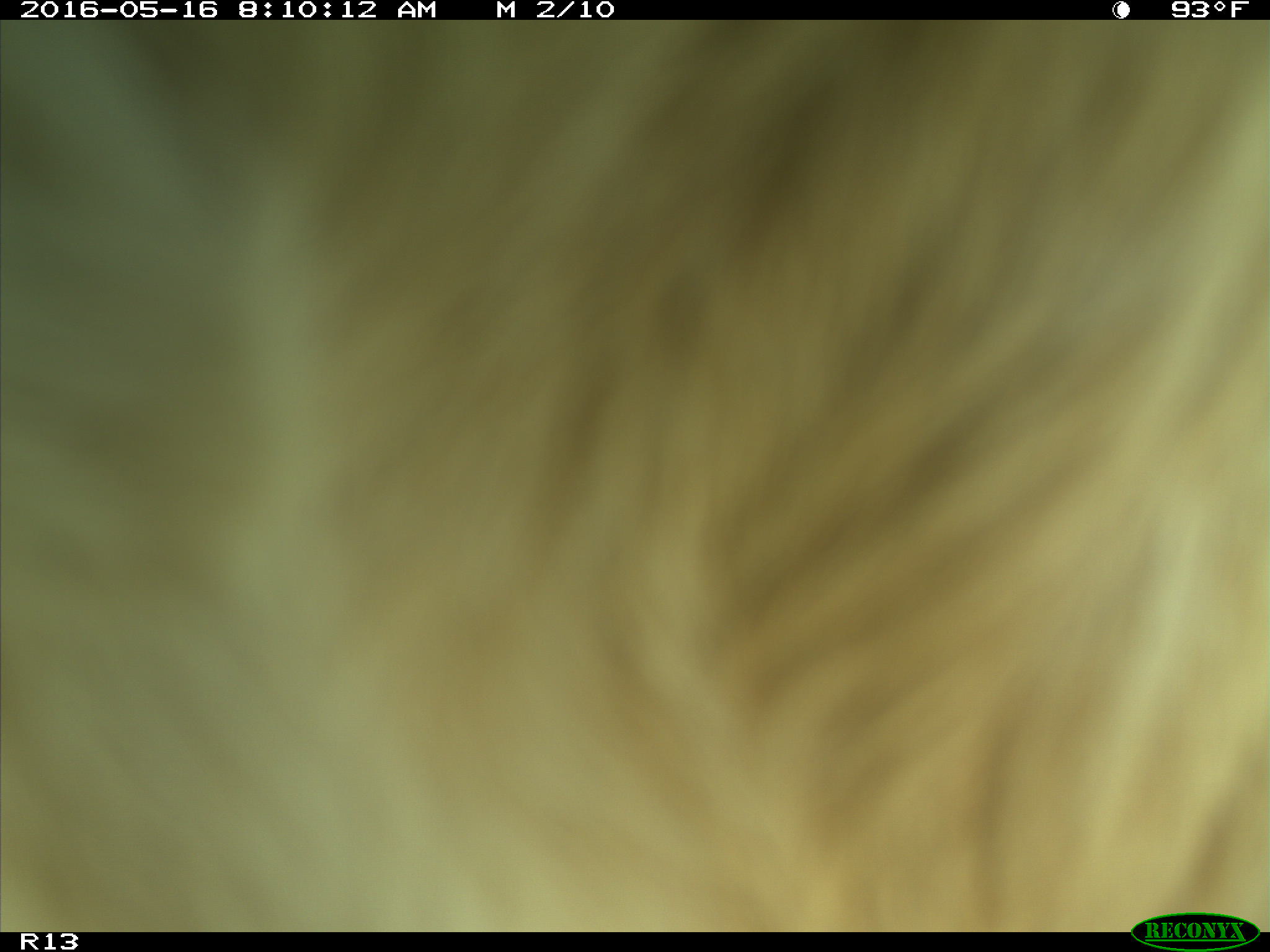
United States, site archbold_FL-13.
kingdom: Animalia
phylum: Chordata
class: Mammalia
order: Artiodactyla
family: Bovidae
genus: Bos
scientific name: Bos taurus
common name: domestic cow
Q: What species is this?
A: Bos taurus (domestic cow).